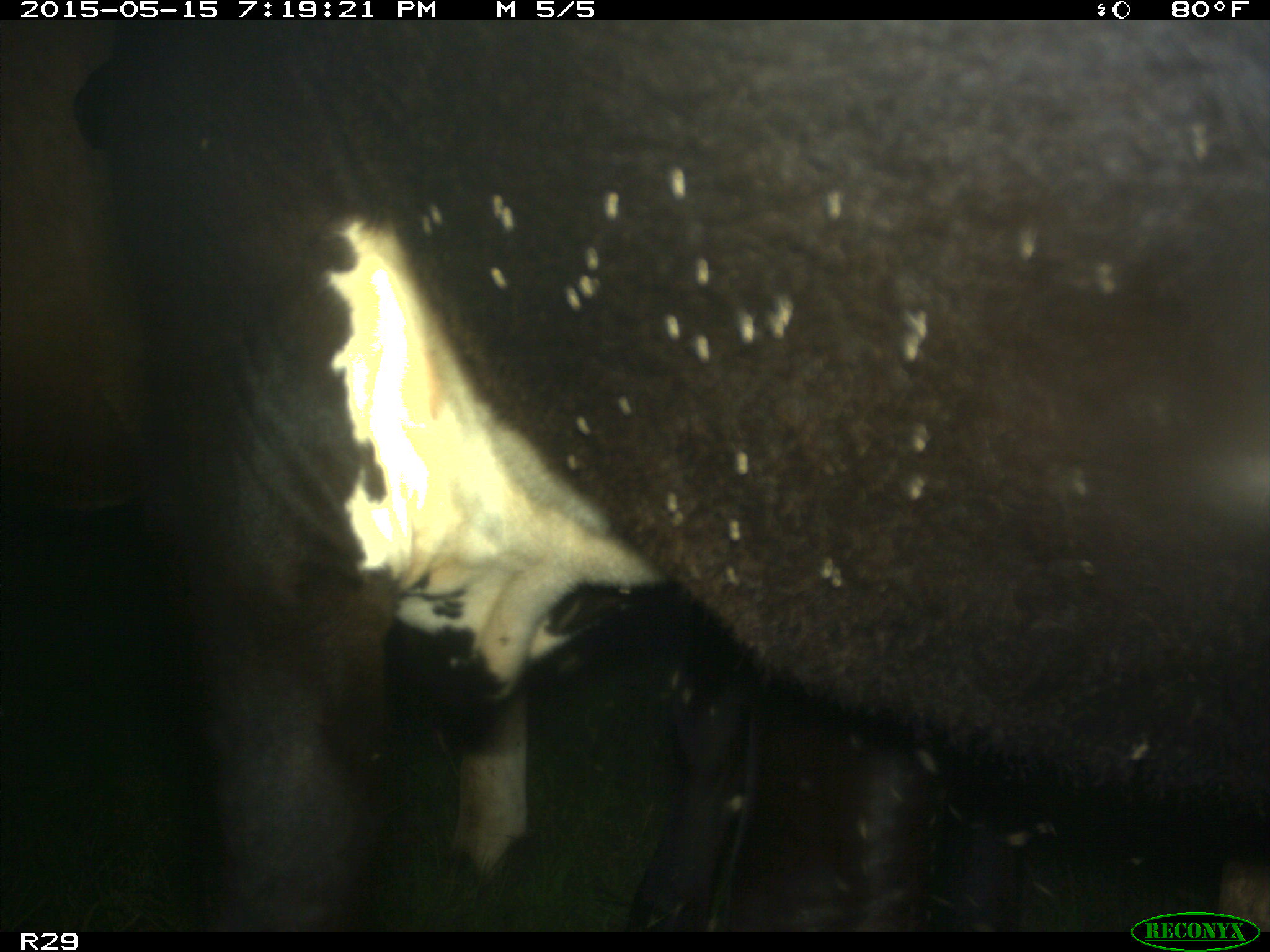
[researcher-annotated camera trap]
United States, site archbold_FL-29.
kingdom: Animalia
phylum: Chordata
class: Mammalia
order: Artiodactyla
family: Bovidae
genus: Bos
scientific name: Bos taurus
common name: domestic cow